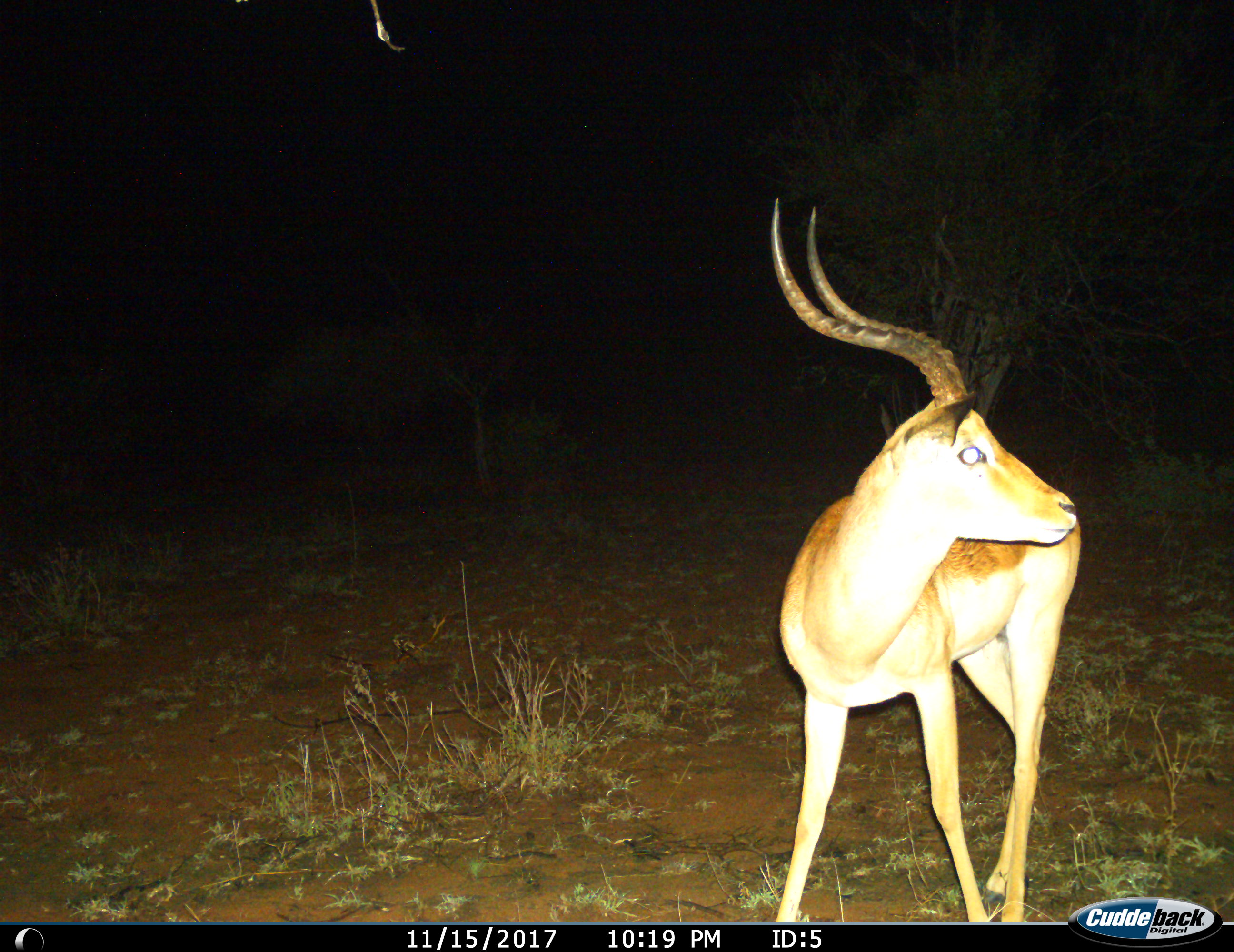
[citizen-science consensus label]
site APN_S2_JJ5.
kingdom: Animalia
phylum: Chordata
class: Mammalia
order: Artiodactyla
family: Bovidae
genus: Aepyceros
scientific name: Aepyceros melampus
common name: impala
Impala (Aepyceros melampus), count 1. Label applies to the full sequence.